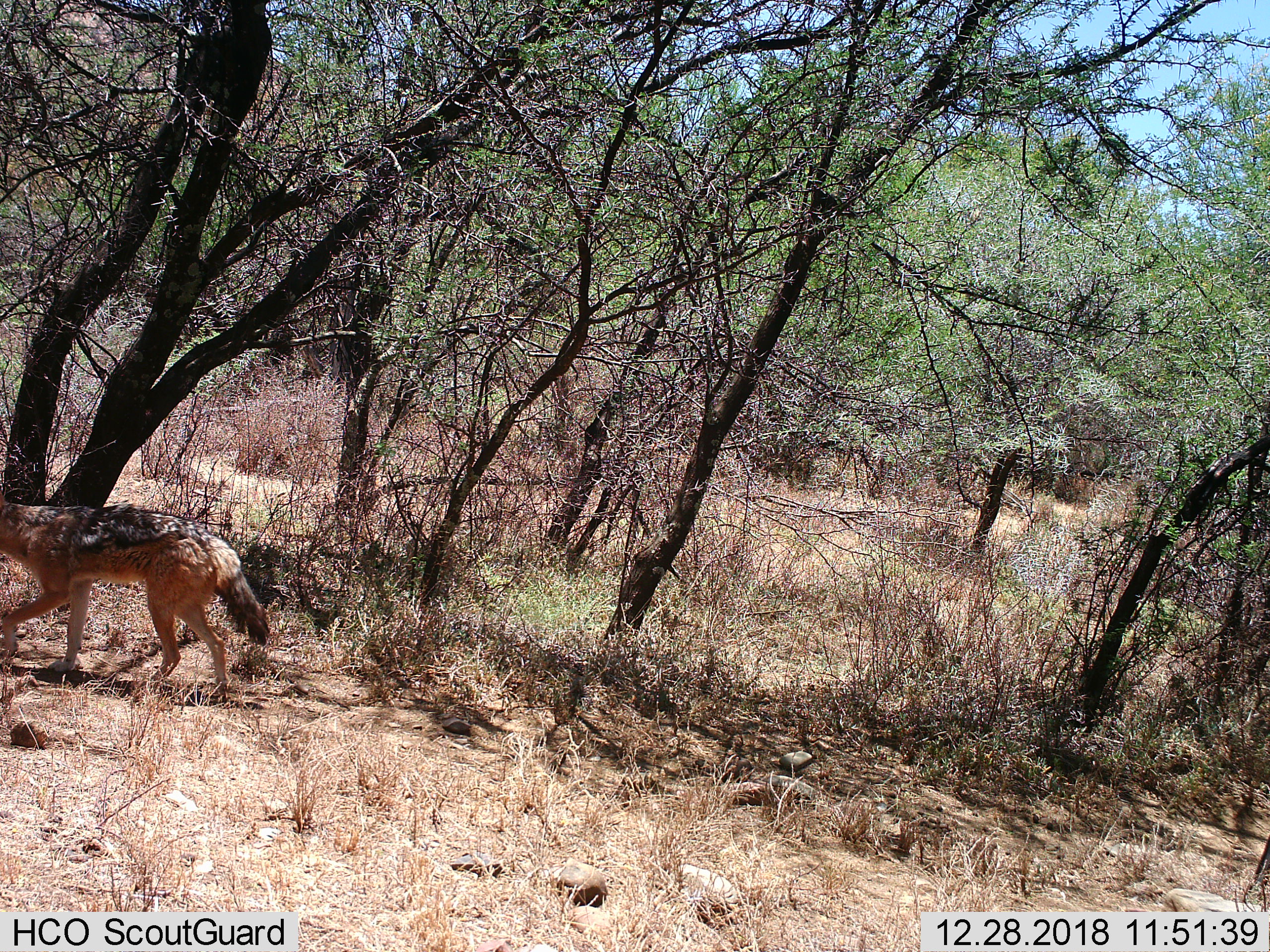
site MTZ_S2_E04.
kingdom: Animalia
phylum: Chordata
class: Mammalia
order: Carnivora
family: Canidae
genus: Lupulella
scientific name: Lupulella mesomelas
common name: black-backed jackal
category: jackalblackbacked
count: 1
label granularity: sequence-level